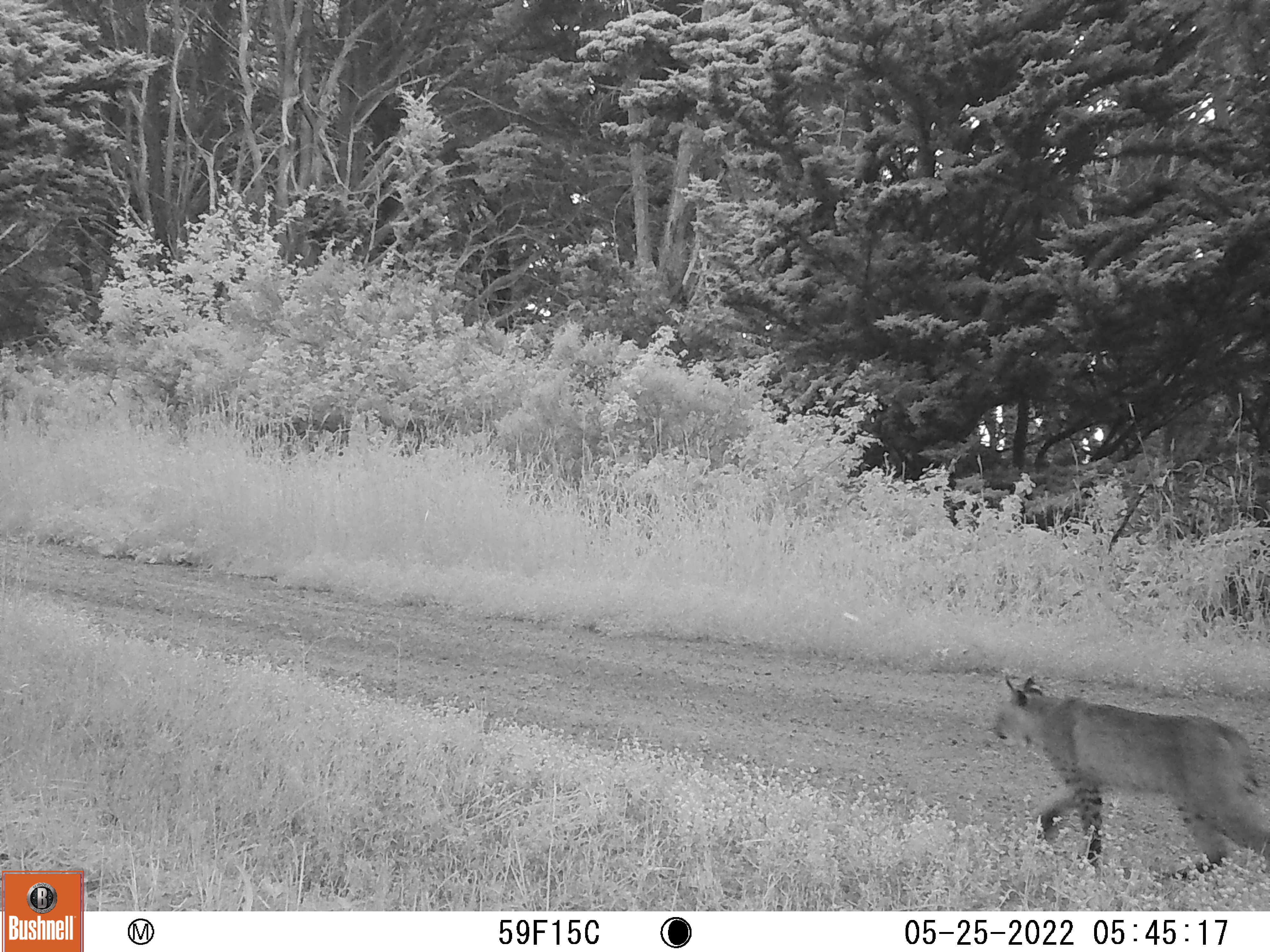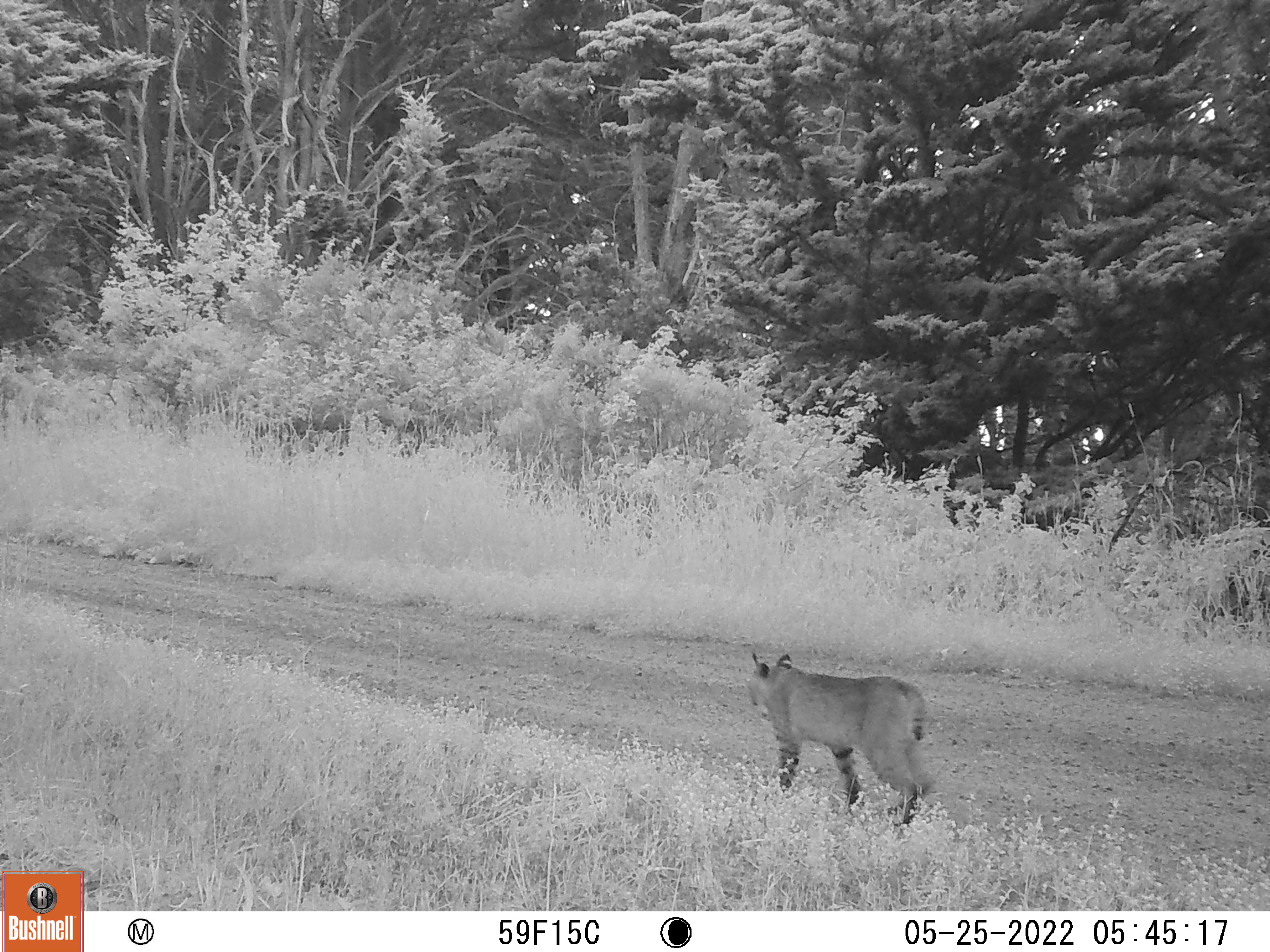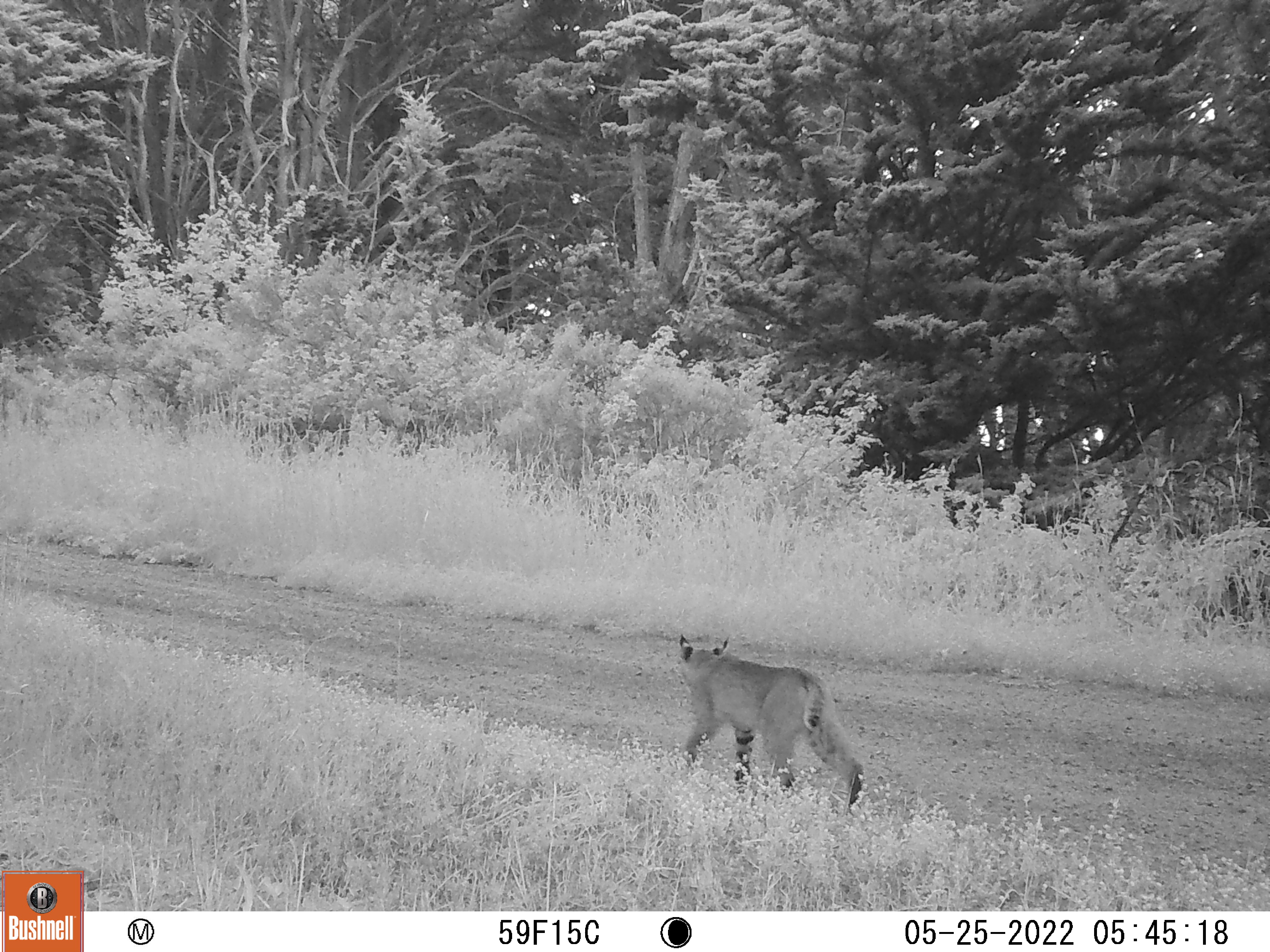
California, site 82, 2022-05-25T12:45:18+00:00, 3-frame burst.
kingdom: Animalia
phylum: Chordata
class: Mammalia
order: Carnivora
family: Felidae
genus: Lynx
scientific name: Lynx rufus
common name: bobcat